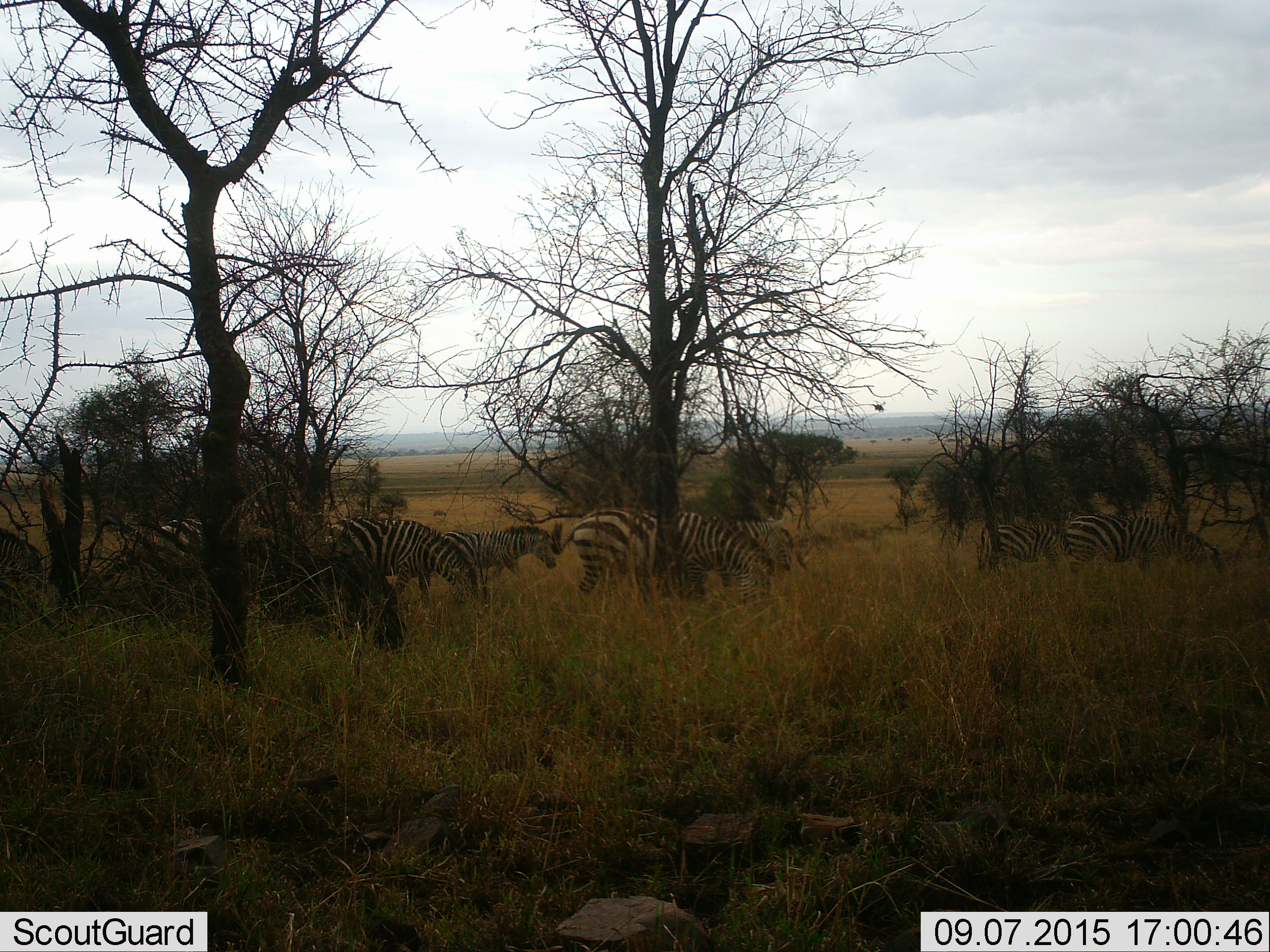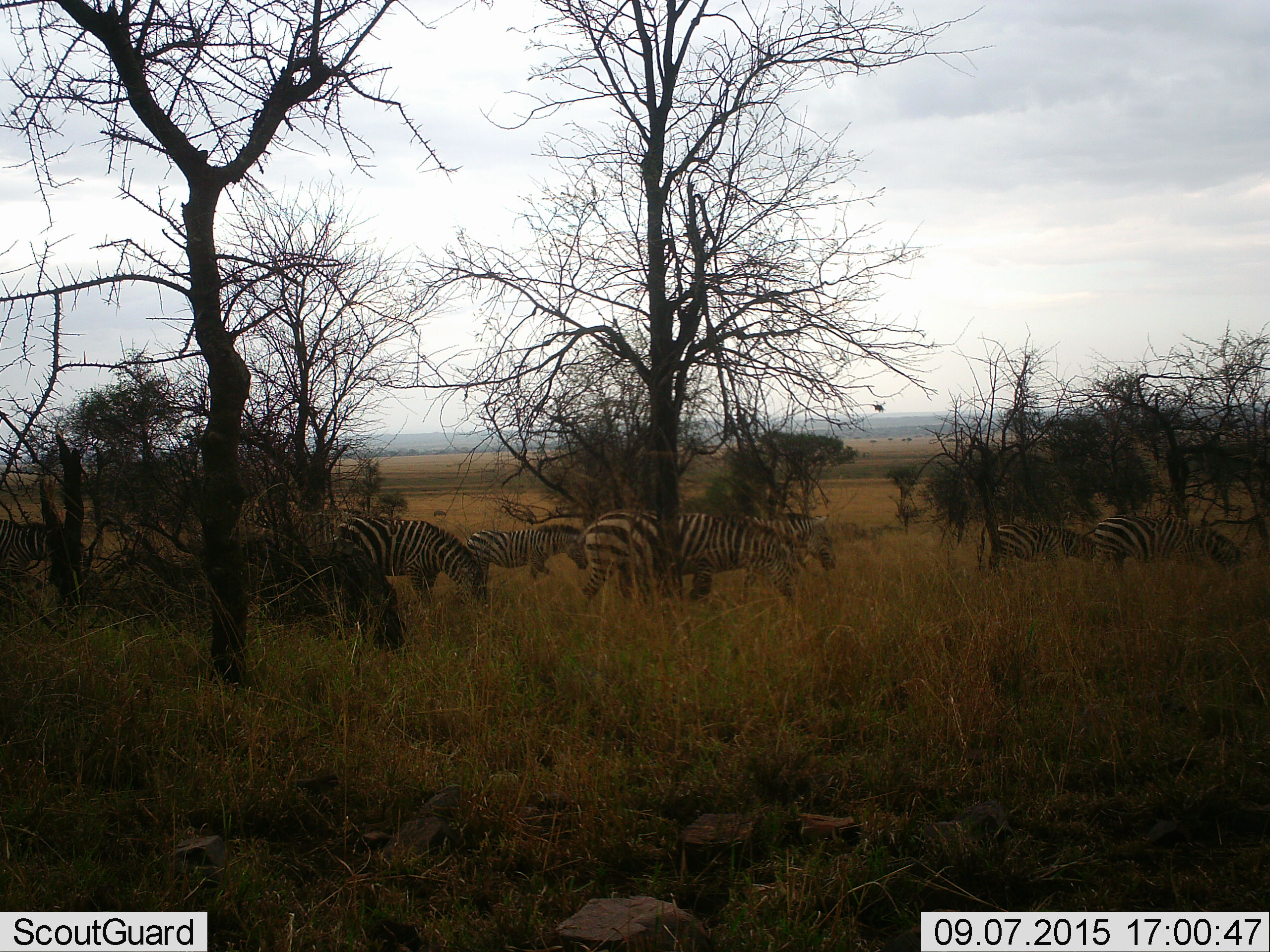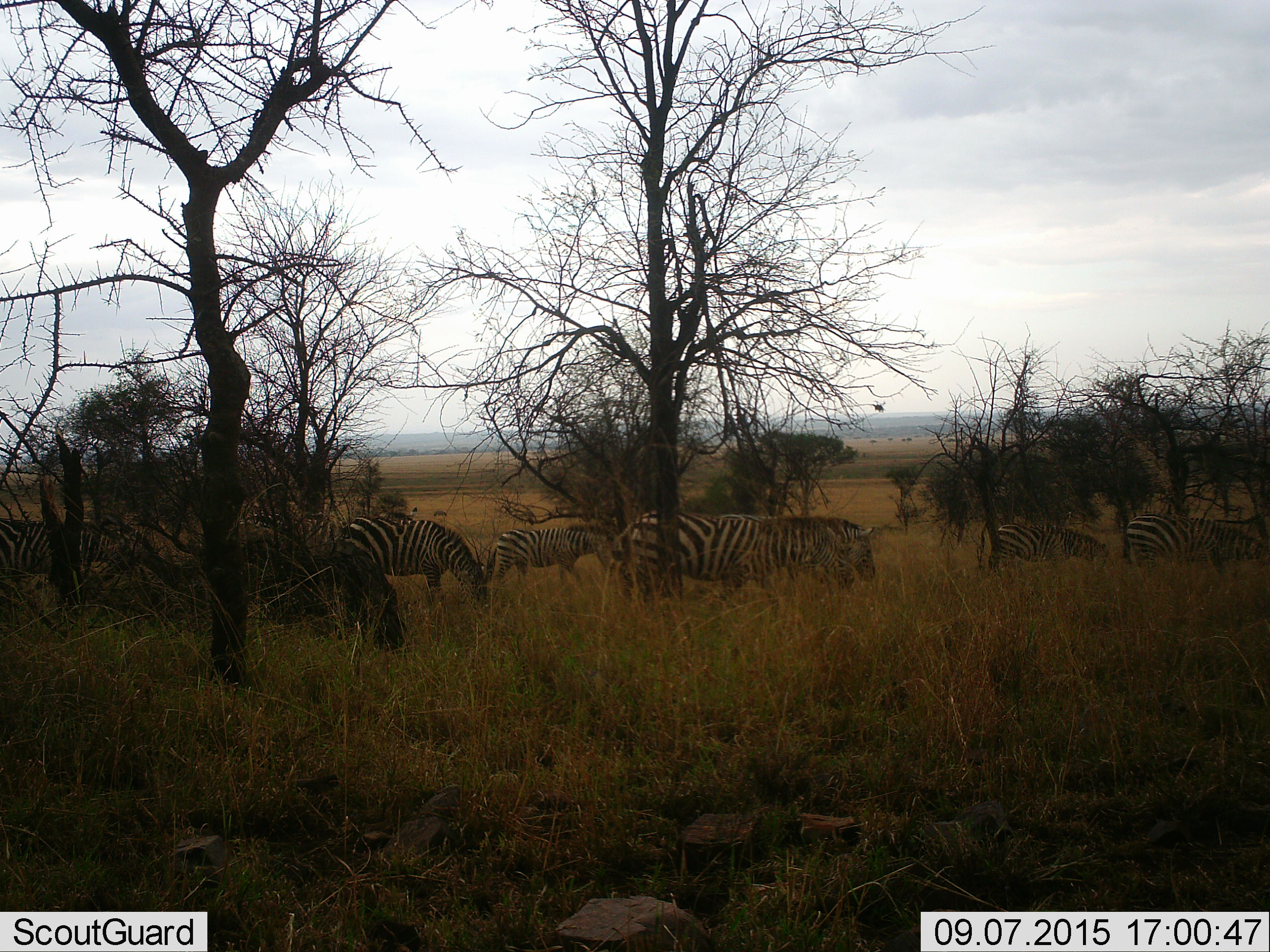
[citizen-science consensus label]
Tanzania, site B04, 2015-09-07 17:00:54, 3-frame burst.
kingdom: Animalia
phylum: Chordata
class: Mammalia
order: Perissodactyla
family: Equidae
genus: Equus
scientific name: Equus quagga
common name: plains zebra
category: zebra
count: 8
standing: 21%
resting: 5%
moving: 74%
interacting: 5%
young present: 26%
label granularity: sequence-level